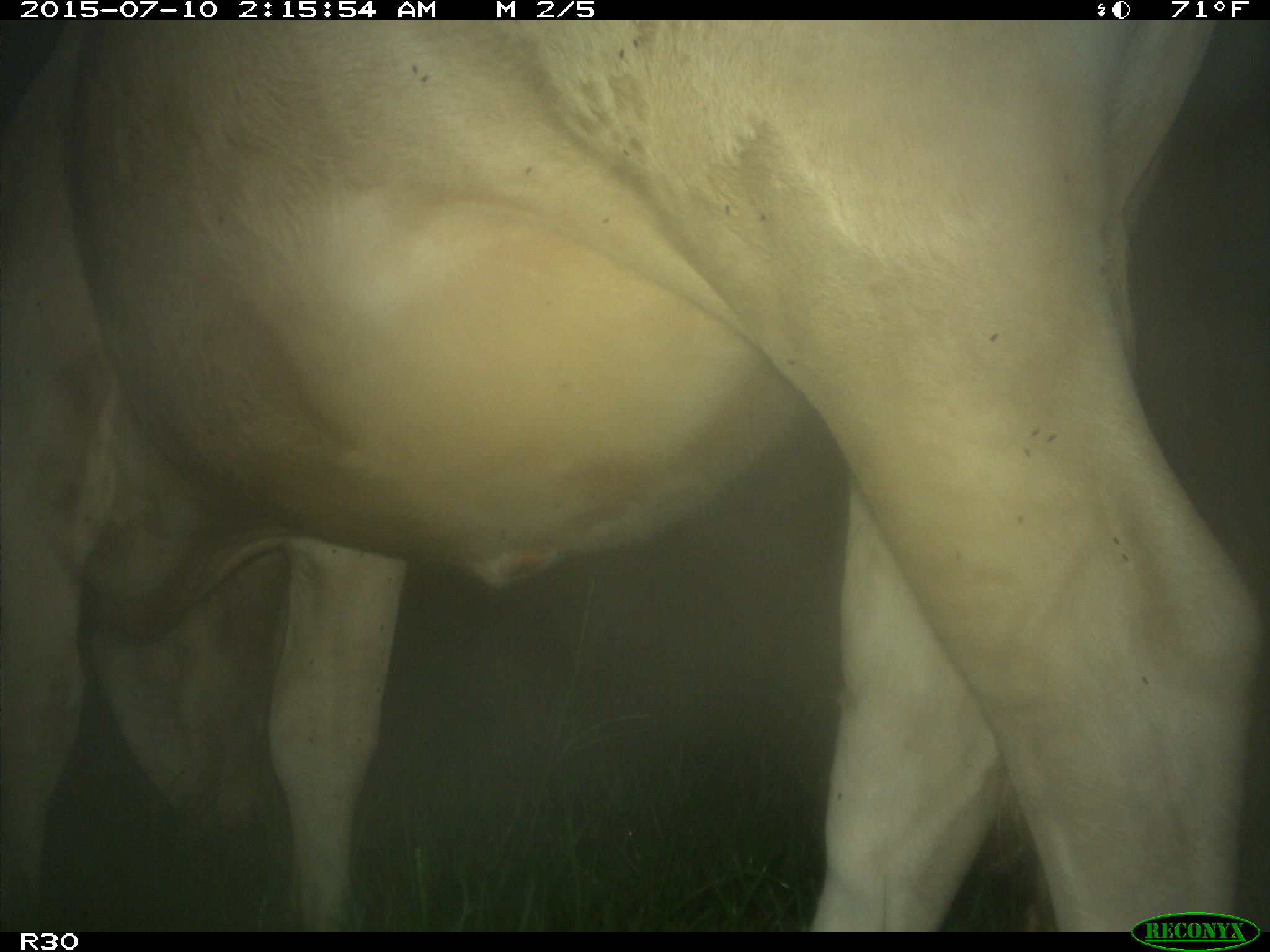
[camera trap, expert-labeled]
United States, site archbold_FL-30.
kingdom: Animalia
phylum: Chordata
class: Mammalia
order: Artiodactyla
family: Bovidae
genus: Bos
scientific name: Bos taurus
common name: domestic cow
Bos taurus (domestic cow).